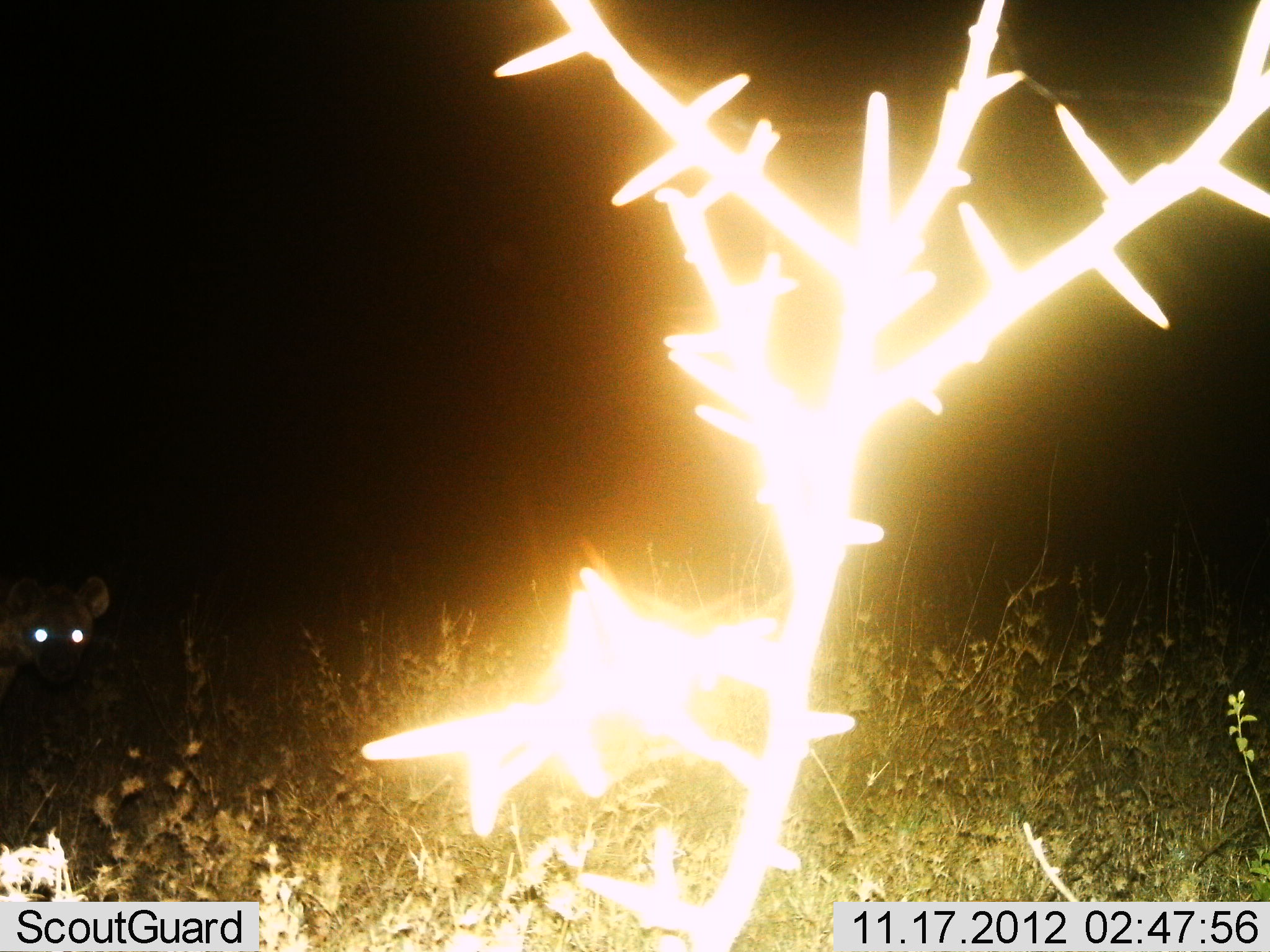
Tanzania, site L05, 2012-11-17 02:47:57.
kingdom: Animalia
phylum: Chordata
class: Mammalia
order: Carnivora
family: Hyaenidae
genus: Crocuta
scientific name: Crocuta crocuta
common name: spotted hyena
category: hyenaspotted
Hyenaspotted (spotted hyena) (Crocuta crocuta), count 1. Behavior (volunteer vote fractions): standing 90%, resting 0%, moving 10%, interacting 0%. Young present (vote fraction): 0%. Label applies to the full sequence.